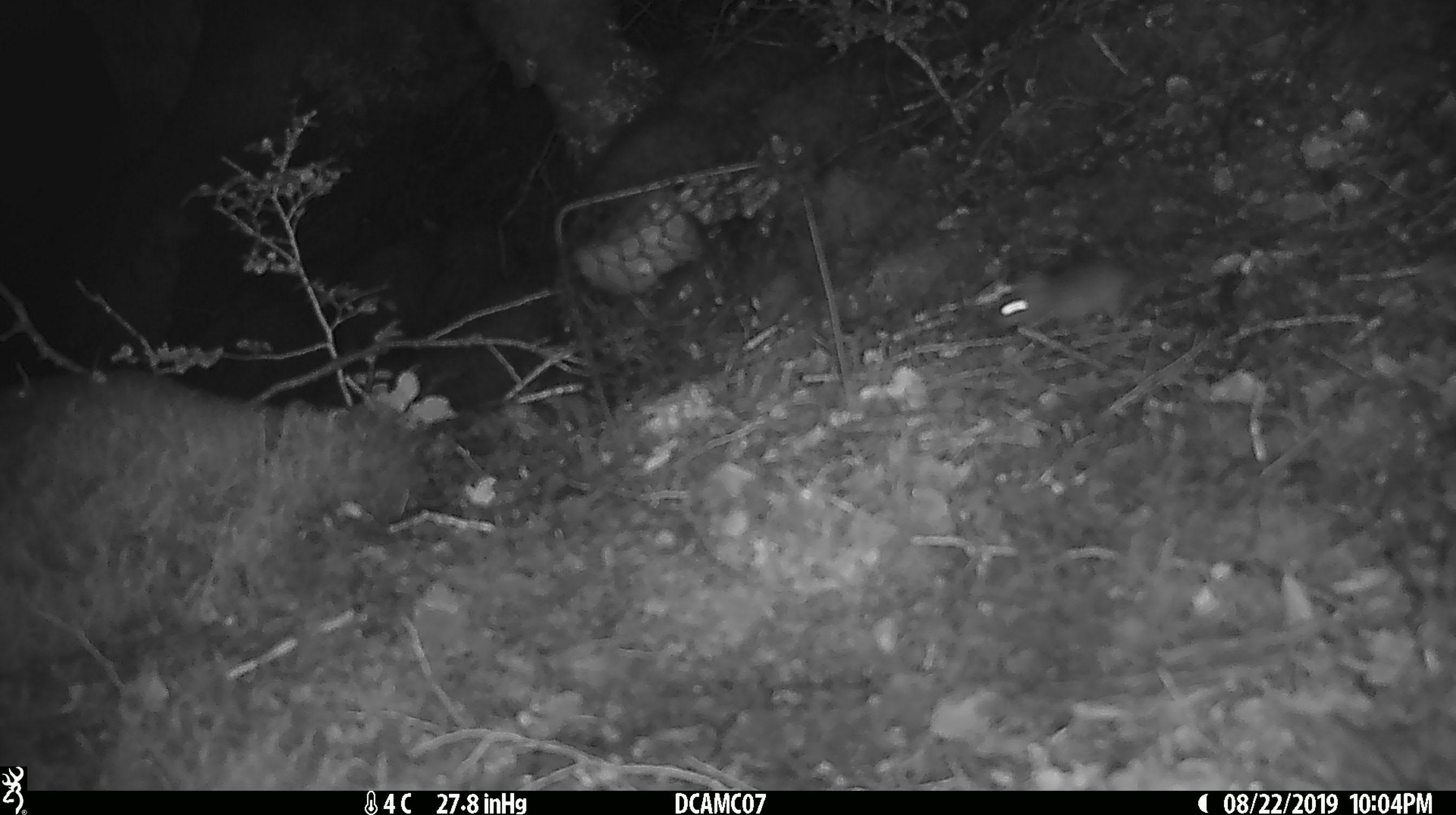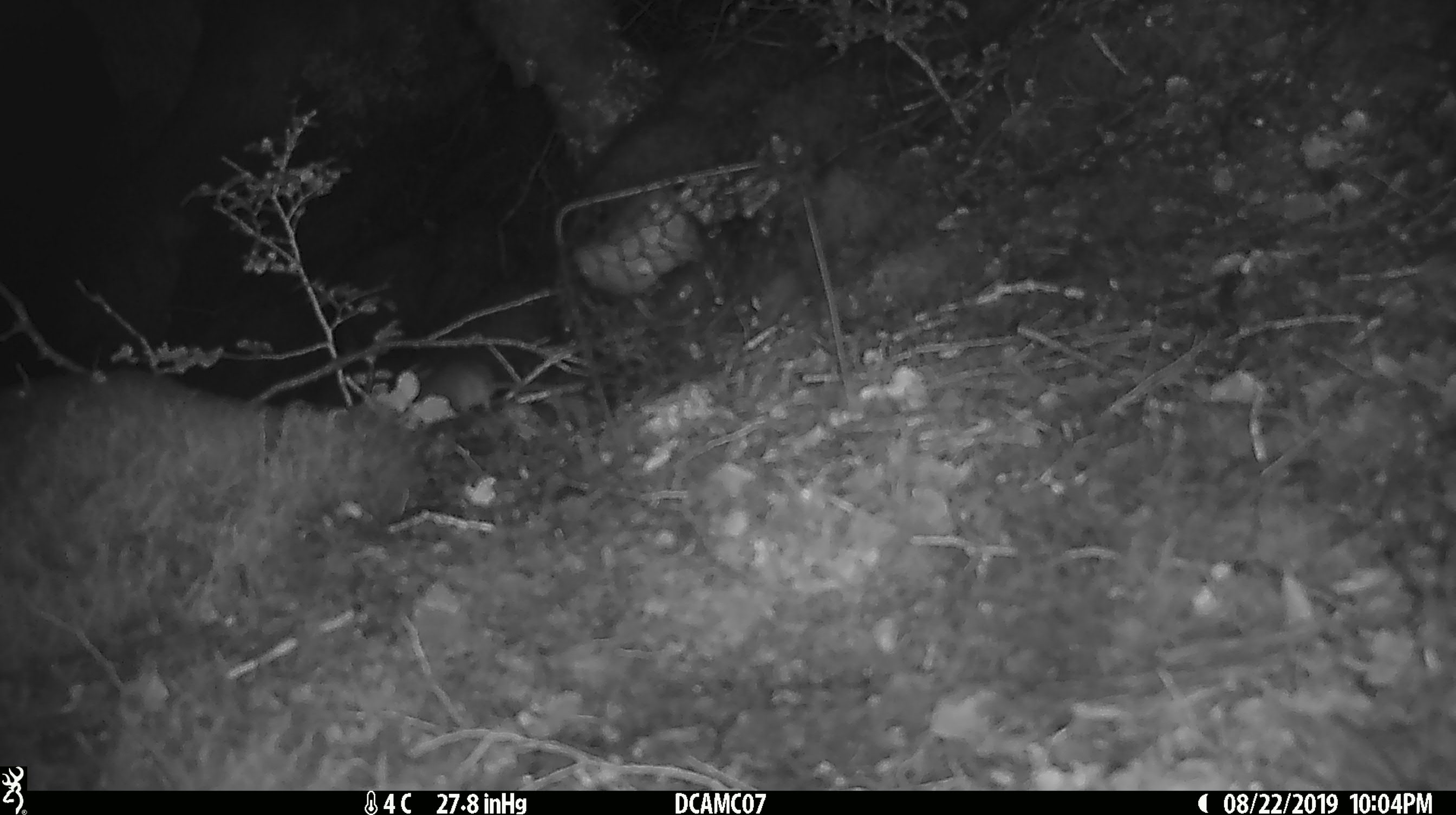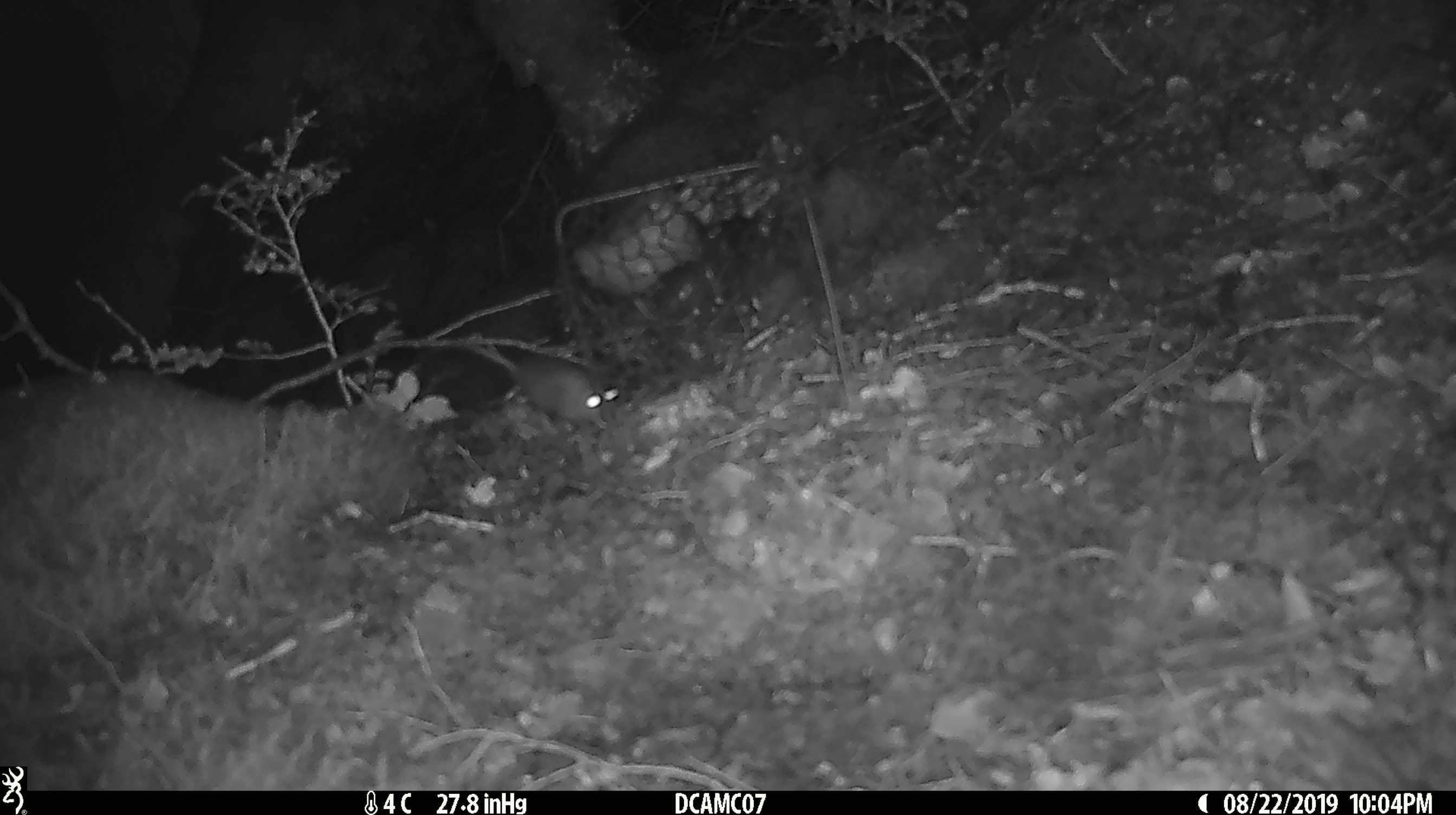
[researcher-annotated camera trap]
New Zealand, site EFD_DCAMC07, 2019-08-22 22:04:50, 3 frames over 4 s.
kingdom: Animalia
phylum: Chordata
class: Mammalia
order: Rodentia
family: Muridae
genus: Mus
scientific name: Mus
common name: mouse